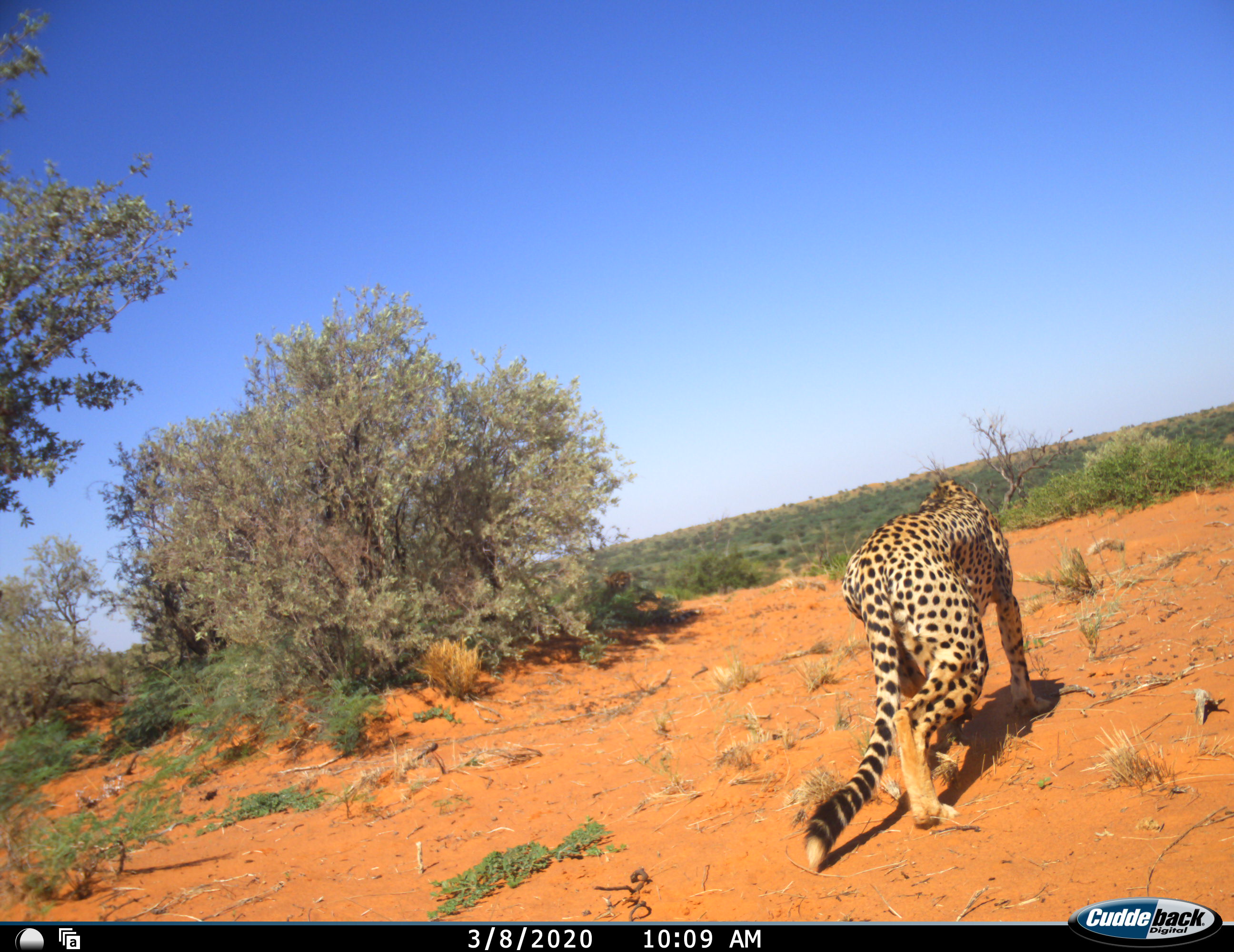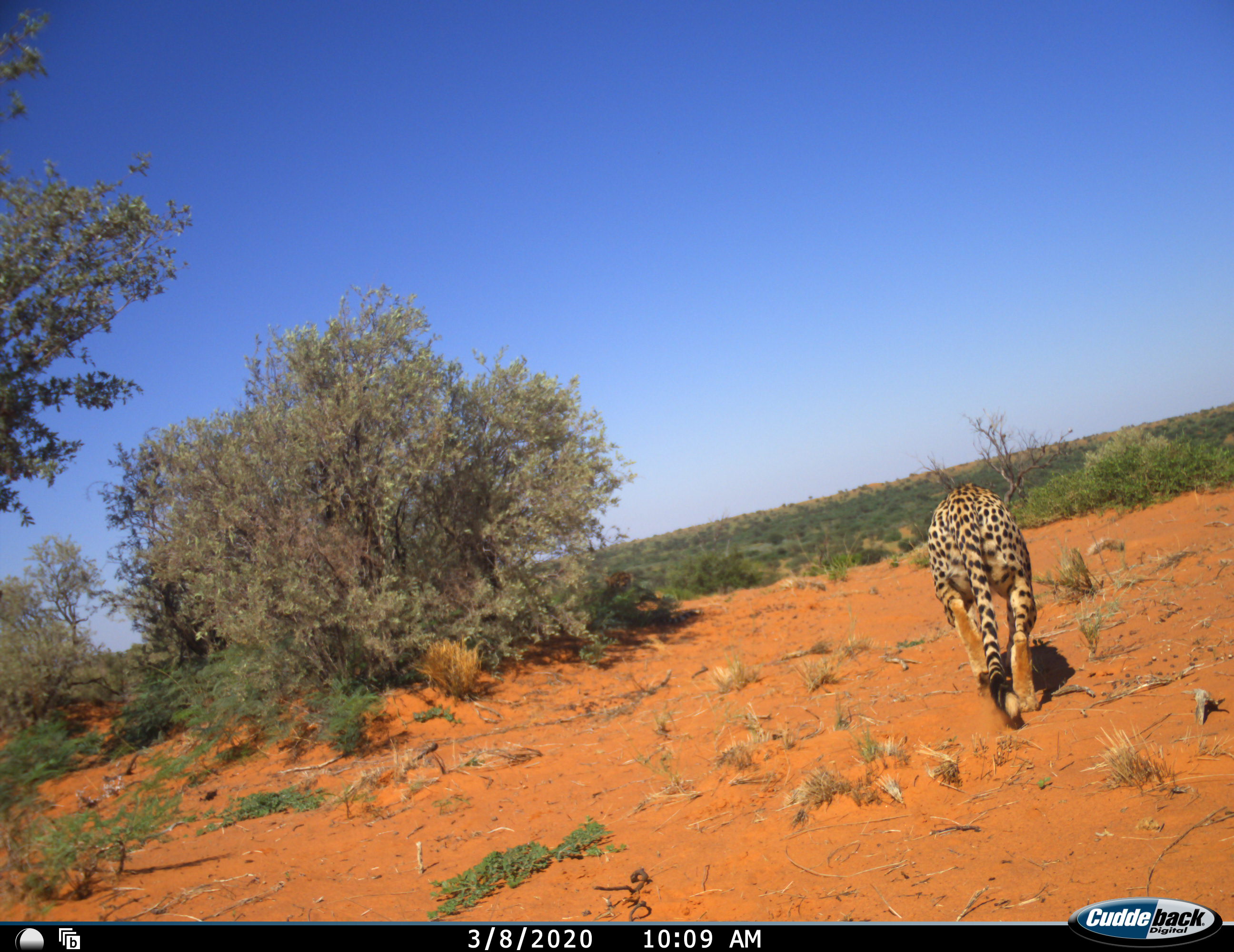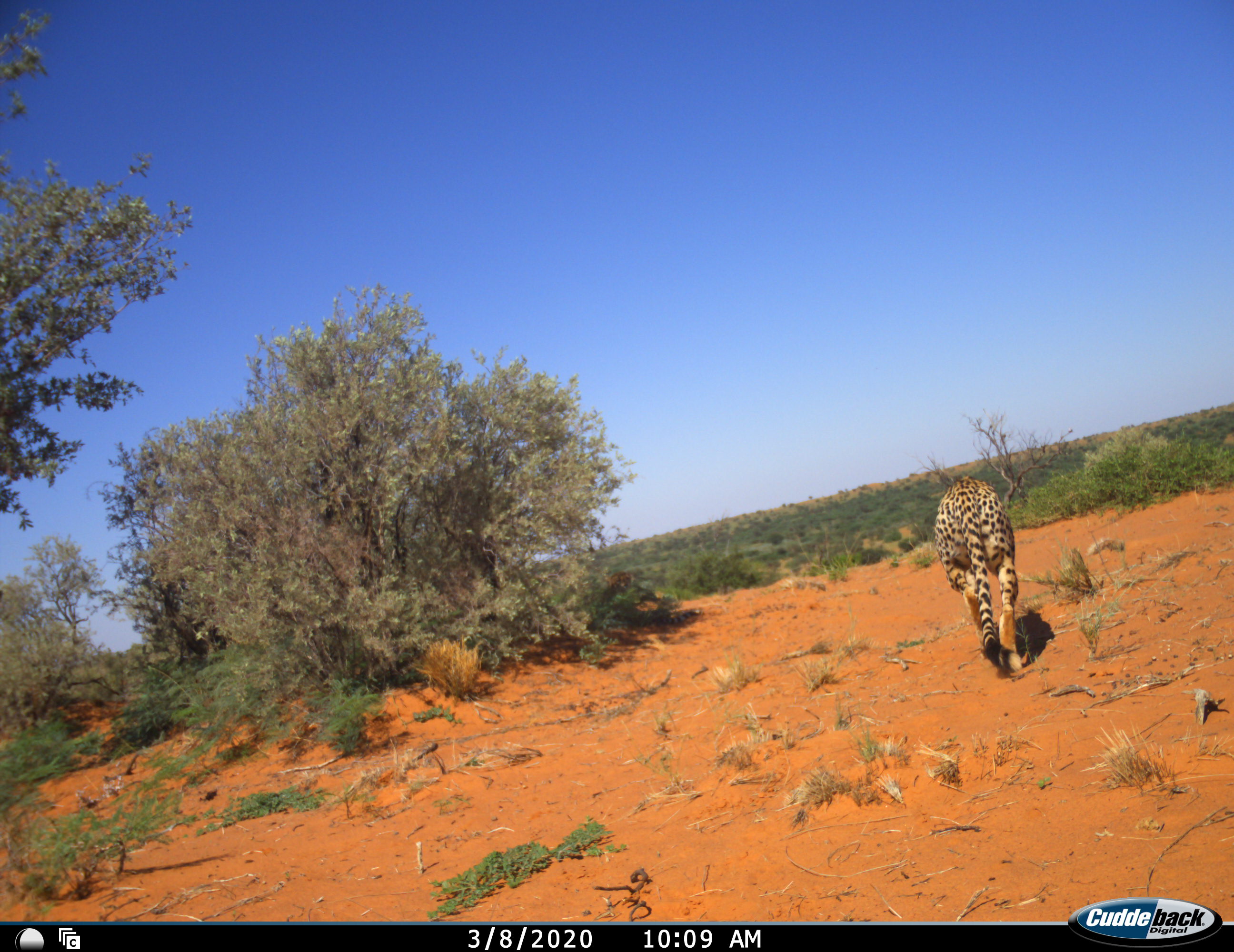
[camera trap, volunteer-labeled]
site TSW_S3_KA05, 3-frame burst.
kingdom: Animalia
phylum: Chordata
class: Mammalia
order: Carnivora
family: Felidae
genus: Acinonyx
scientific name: Acinonyx jubatus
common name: cheetah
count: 1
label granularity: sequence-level